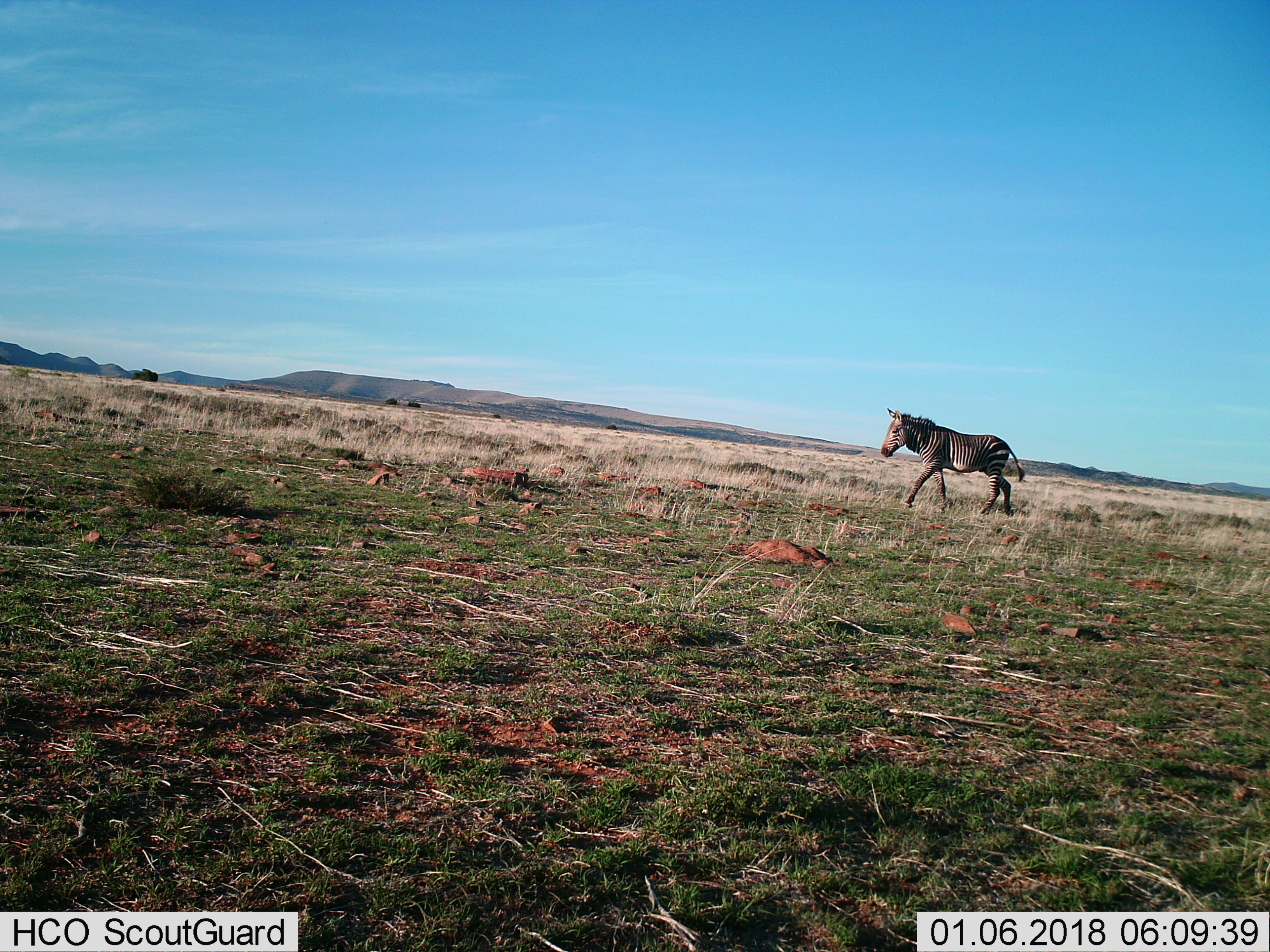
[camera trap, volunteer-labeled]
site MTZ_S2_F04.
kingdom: Animalia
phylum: Chordata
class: Mammalia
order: Perissodactyla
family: Equidae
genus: Equus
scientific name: Equus zebra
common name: mountain zebra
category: zebramountain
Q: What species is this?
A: Zebramountain (mountain zebra) (Equus zebra).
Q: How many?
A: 1.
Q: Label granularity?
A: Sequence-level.